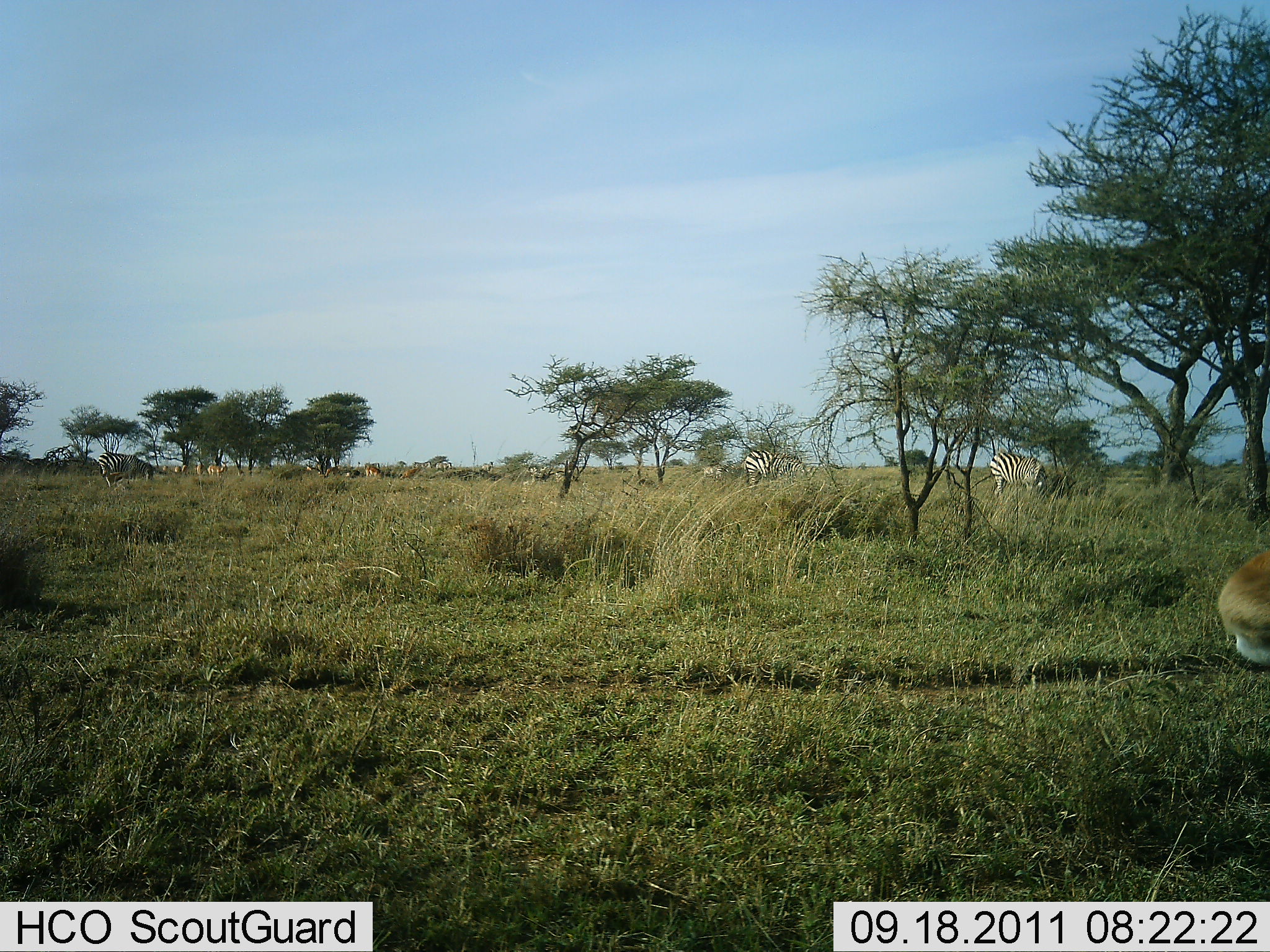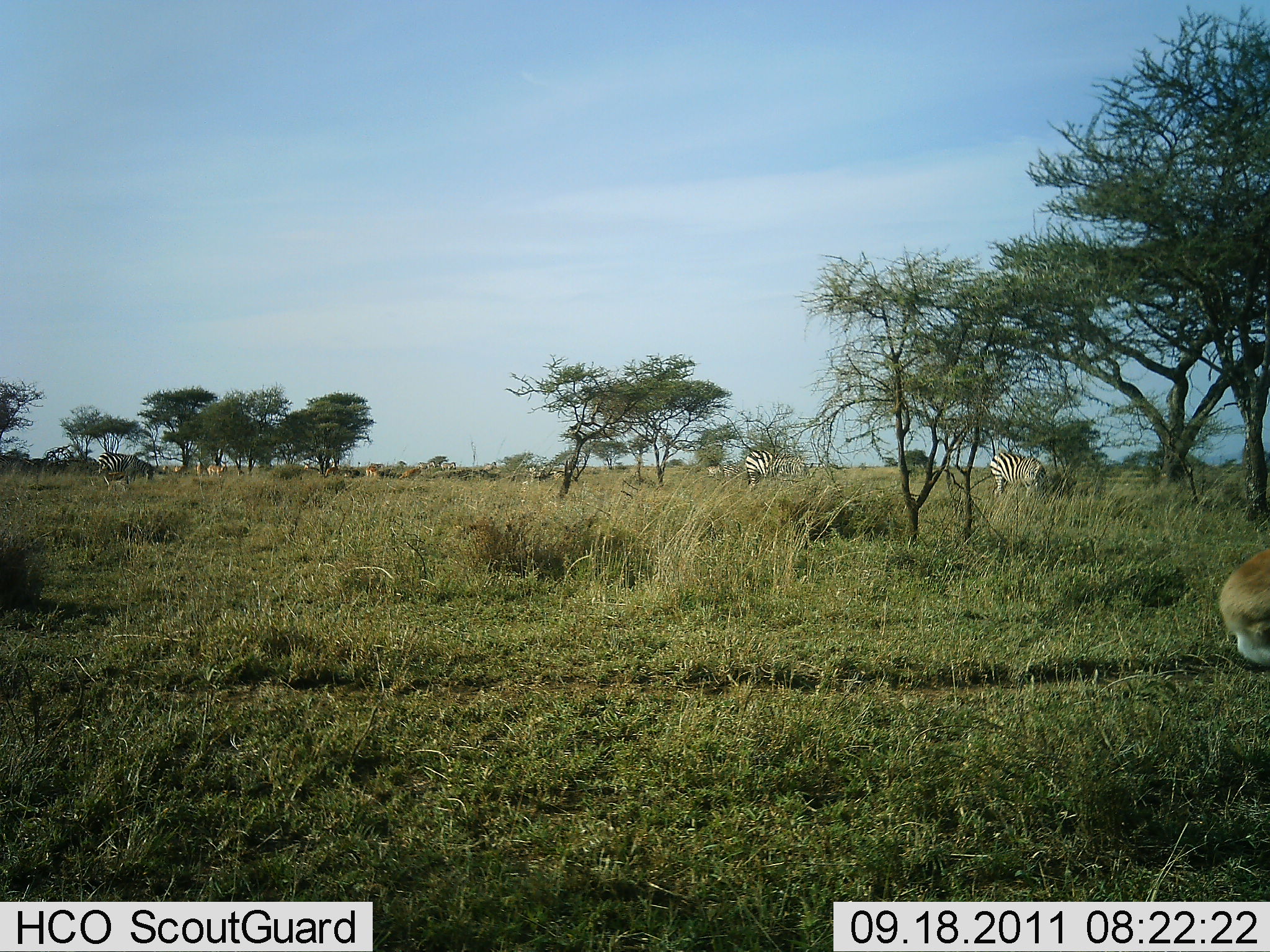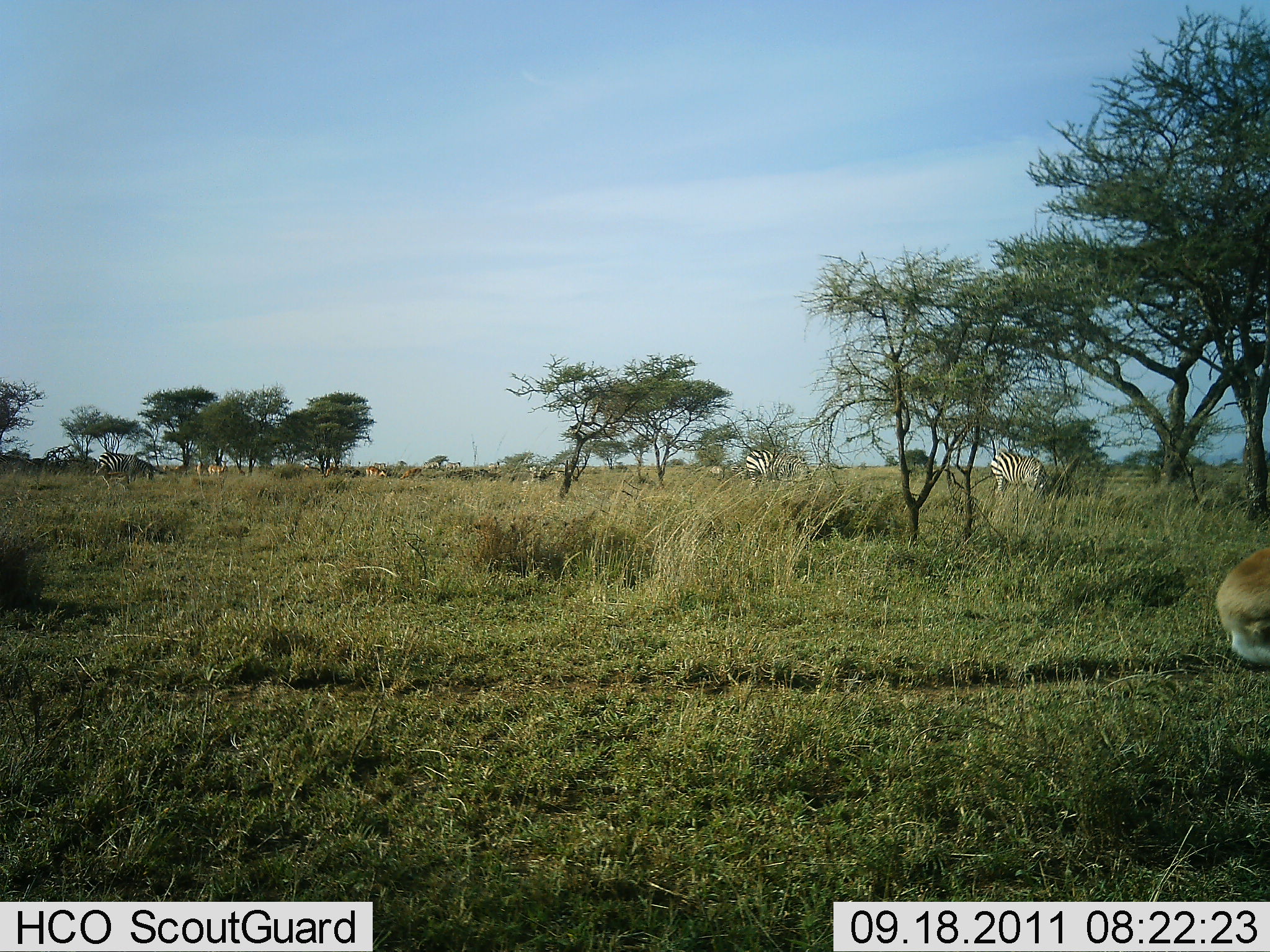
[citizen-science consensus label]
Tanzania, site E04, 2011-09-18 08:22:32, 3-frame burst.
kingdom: Animalia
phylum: Chordata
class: Mammalia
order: Perissodactyla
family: Equidae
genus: Equus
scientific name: Equus quagga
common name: plains zebra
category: zebra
Zebra (plains zebra) (Equus quagga), count 3. Behavior (volunteer vote fractions): standing 48%, resting 0%, moving 19%, interacting 5%. Young present (vote fraction): 0%. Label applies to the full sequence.